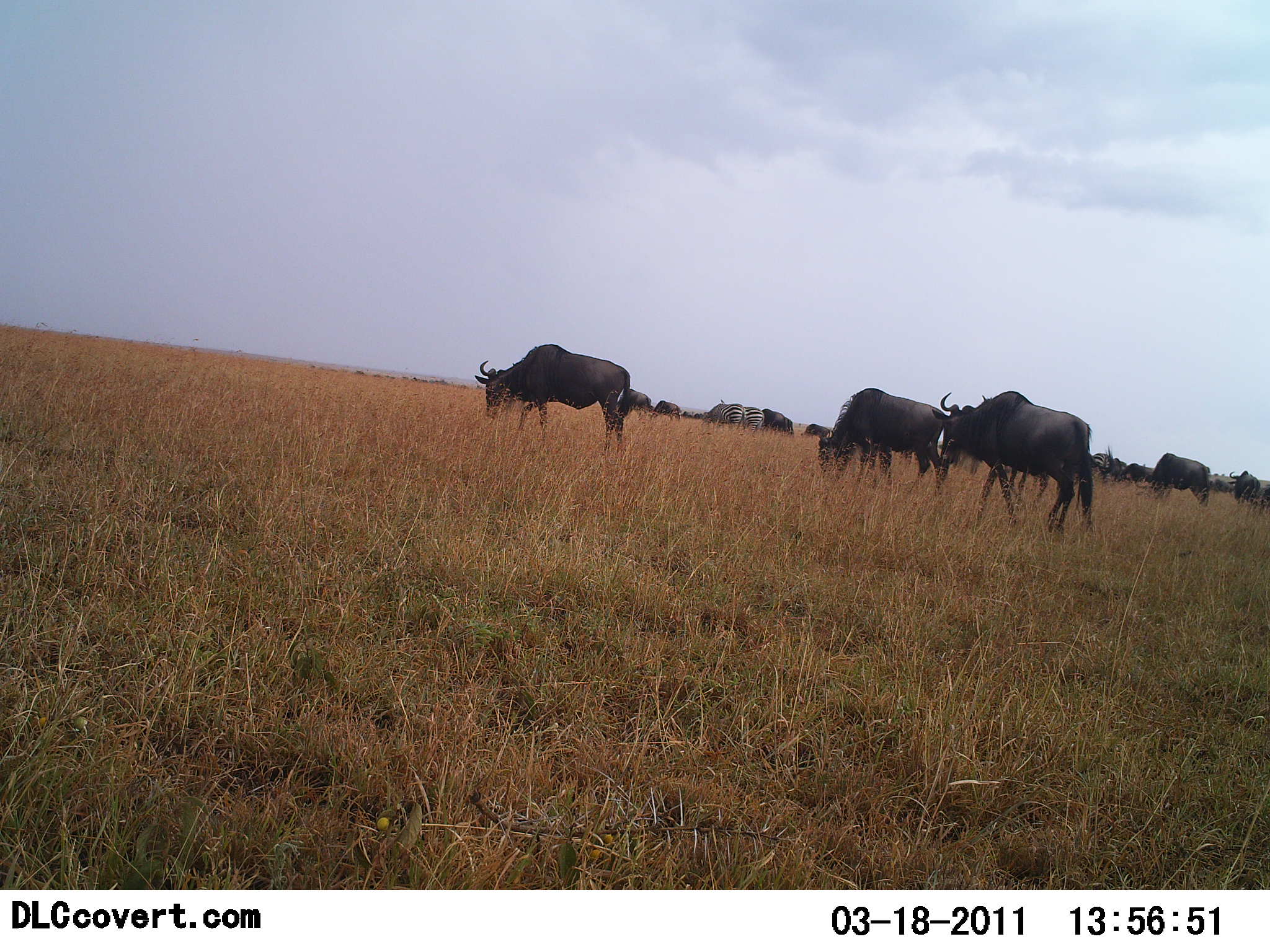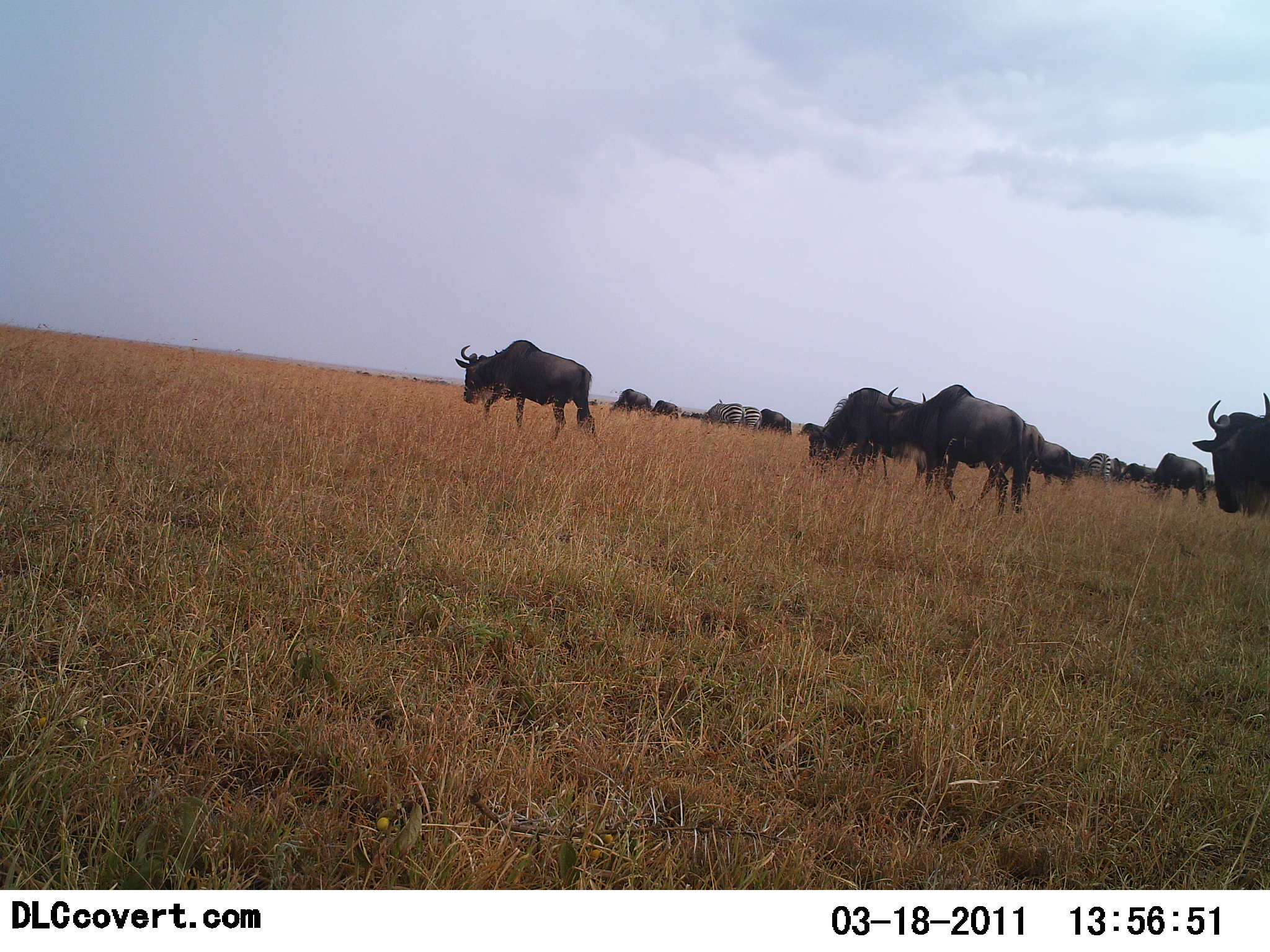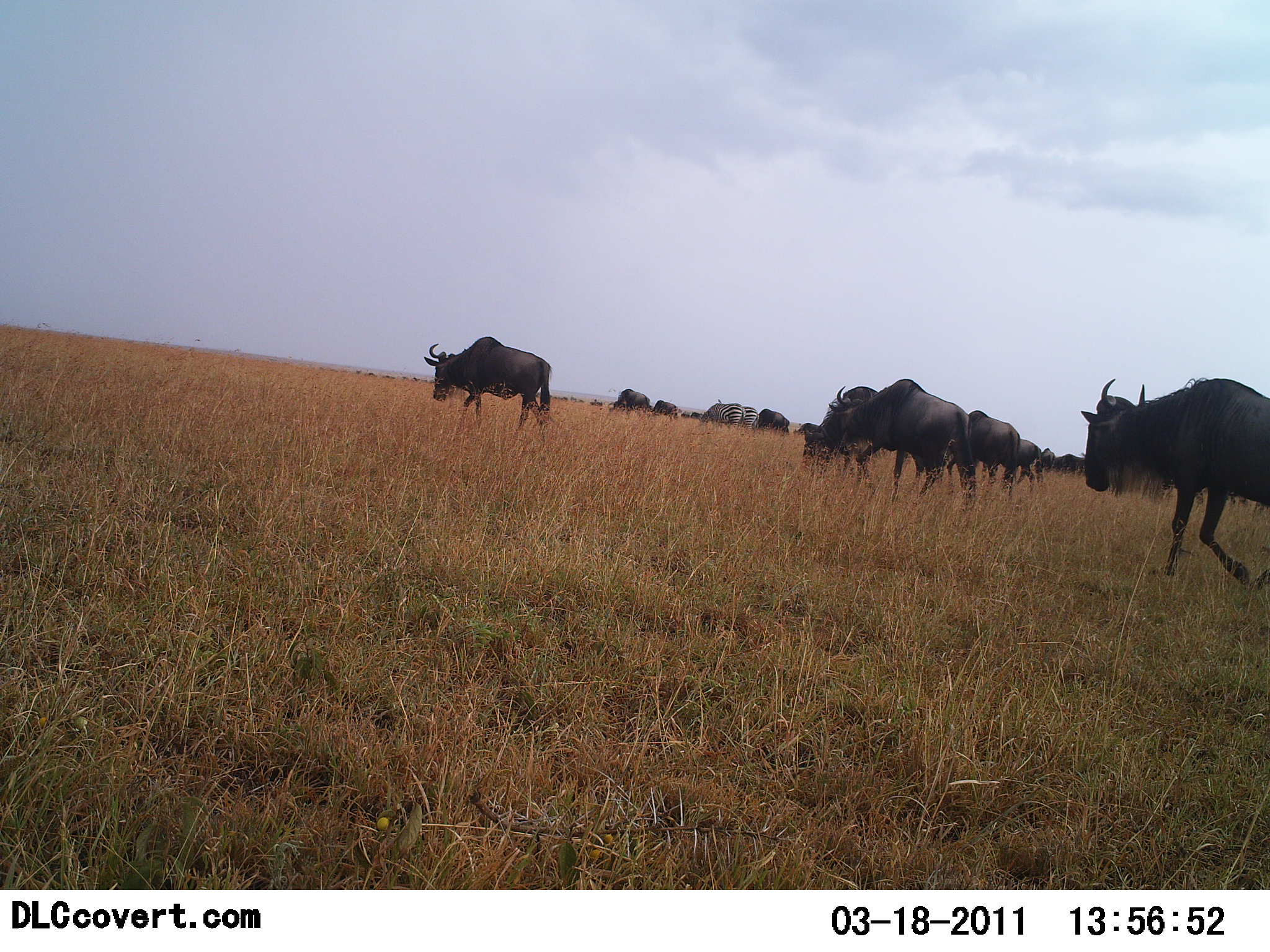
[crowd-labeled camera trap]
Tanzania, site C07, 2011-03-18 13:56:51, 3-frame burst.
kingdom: Animalia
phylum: Chordata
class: Mammalia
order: Artiodactyla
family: Bovidae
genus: Connochaetes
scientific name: Connochaetes taurinus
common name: blue wildebeest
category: wildebeest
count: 11-50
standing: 30%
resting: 10%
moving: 50%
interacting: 0%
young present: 0%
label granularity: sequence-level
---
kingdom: Animalia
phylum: Chordata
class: Mammalia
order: Perissodactyla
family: Equidae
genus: Equus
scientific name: Equus quagga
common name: plains zebra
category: zebra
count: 2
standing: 20%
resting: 0%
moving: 20%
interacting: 0%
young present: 0%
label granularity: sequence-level